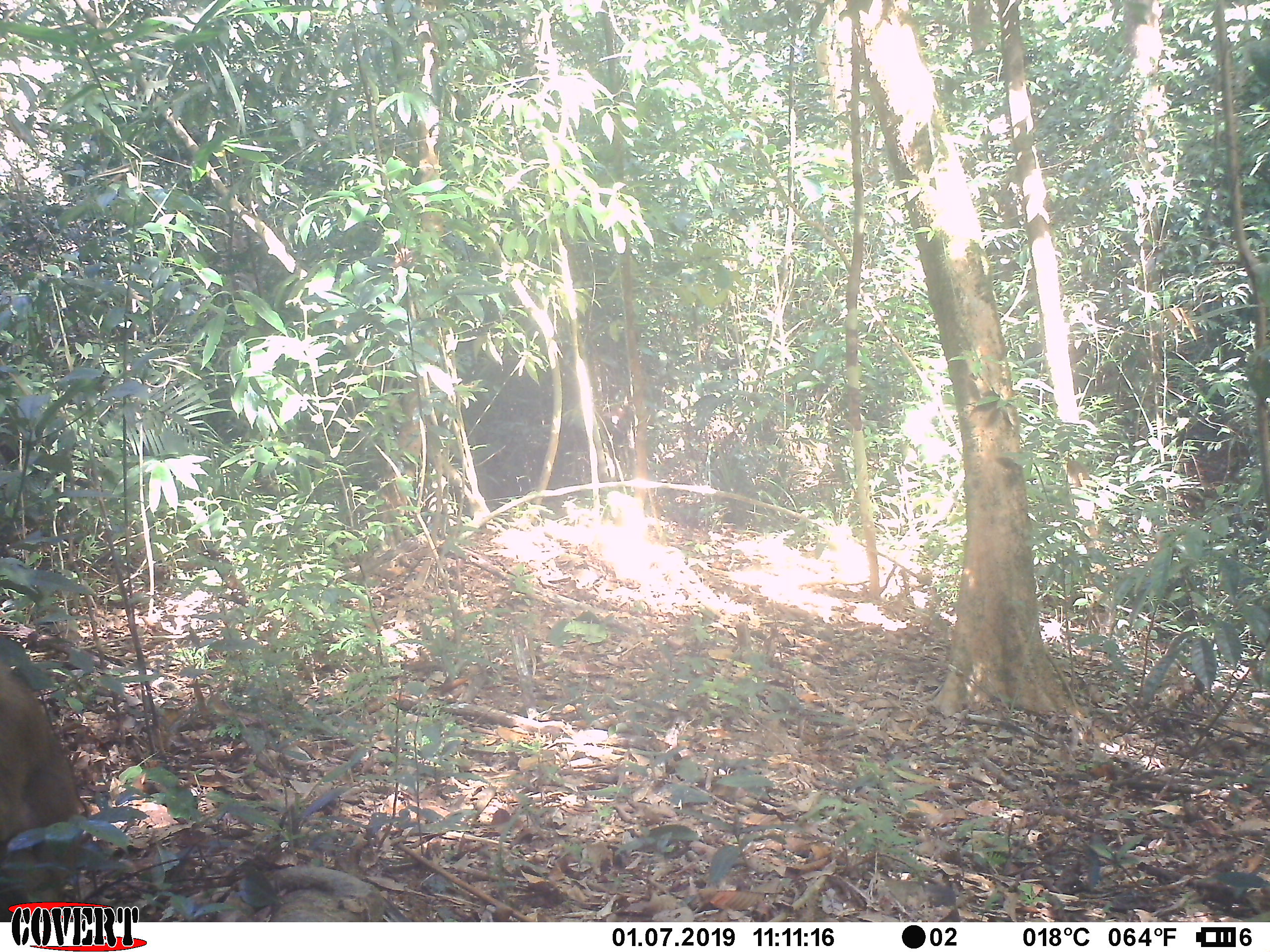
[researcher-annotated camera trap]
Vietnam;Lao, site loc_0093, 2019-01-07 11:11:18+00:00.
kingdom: Animalia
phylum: Chordata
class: Mammalia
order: Primates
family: Cercopithecidae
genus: Macaca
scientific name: Macaca nemestrina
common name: pig-tailed macaque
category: pig tailed macaque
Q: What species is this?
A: Pig tailed macaque (pig-tailed macaque) (Macaca nemestrina).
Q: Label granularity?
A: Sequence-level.